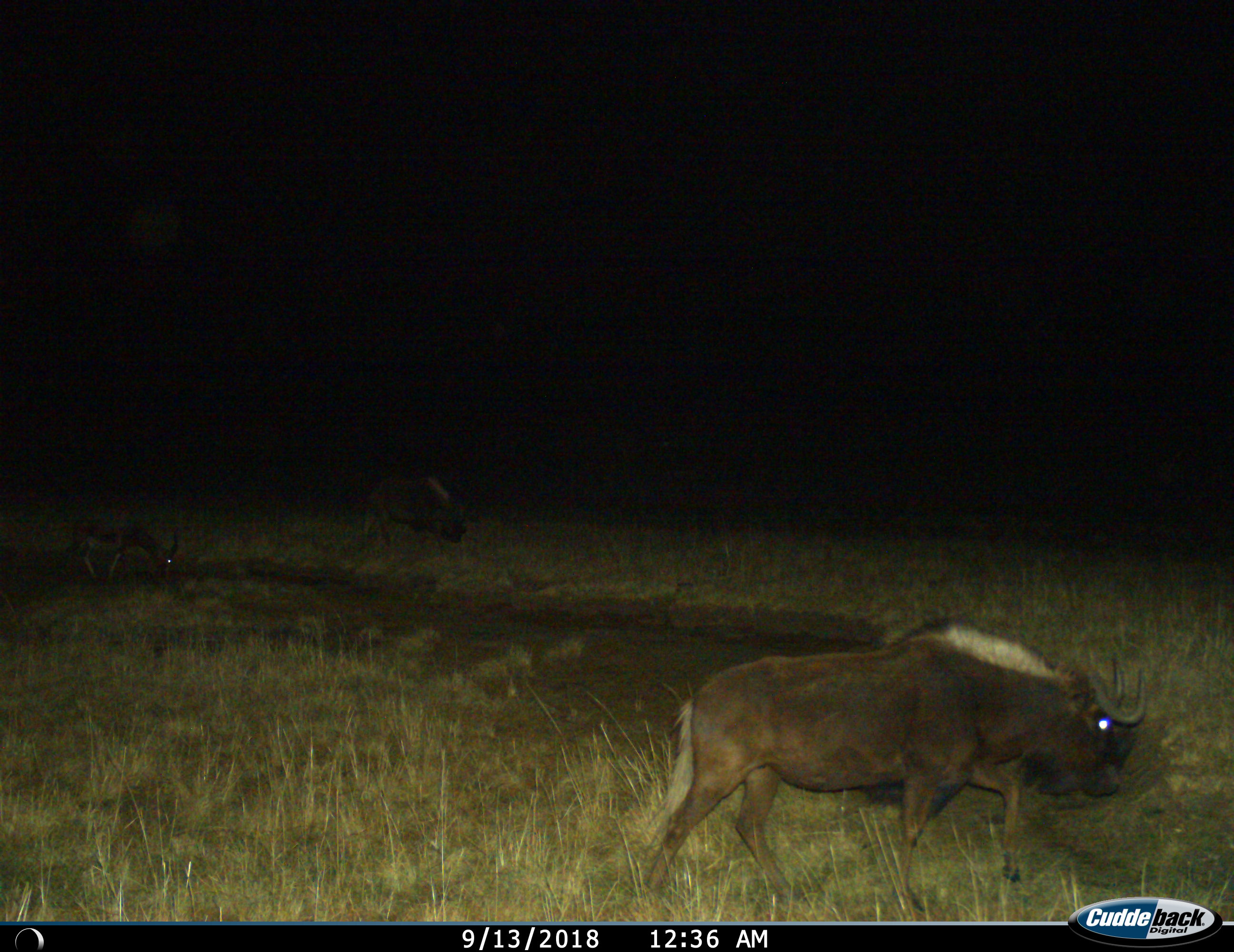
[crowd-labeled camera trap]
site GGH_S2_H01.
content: unidentified animal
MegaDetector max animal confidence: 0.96